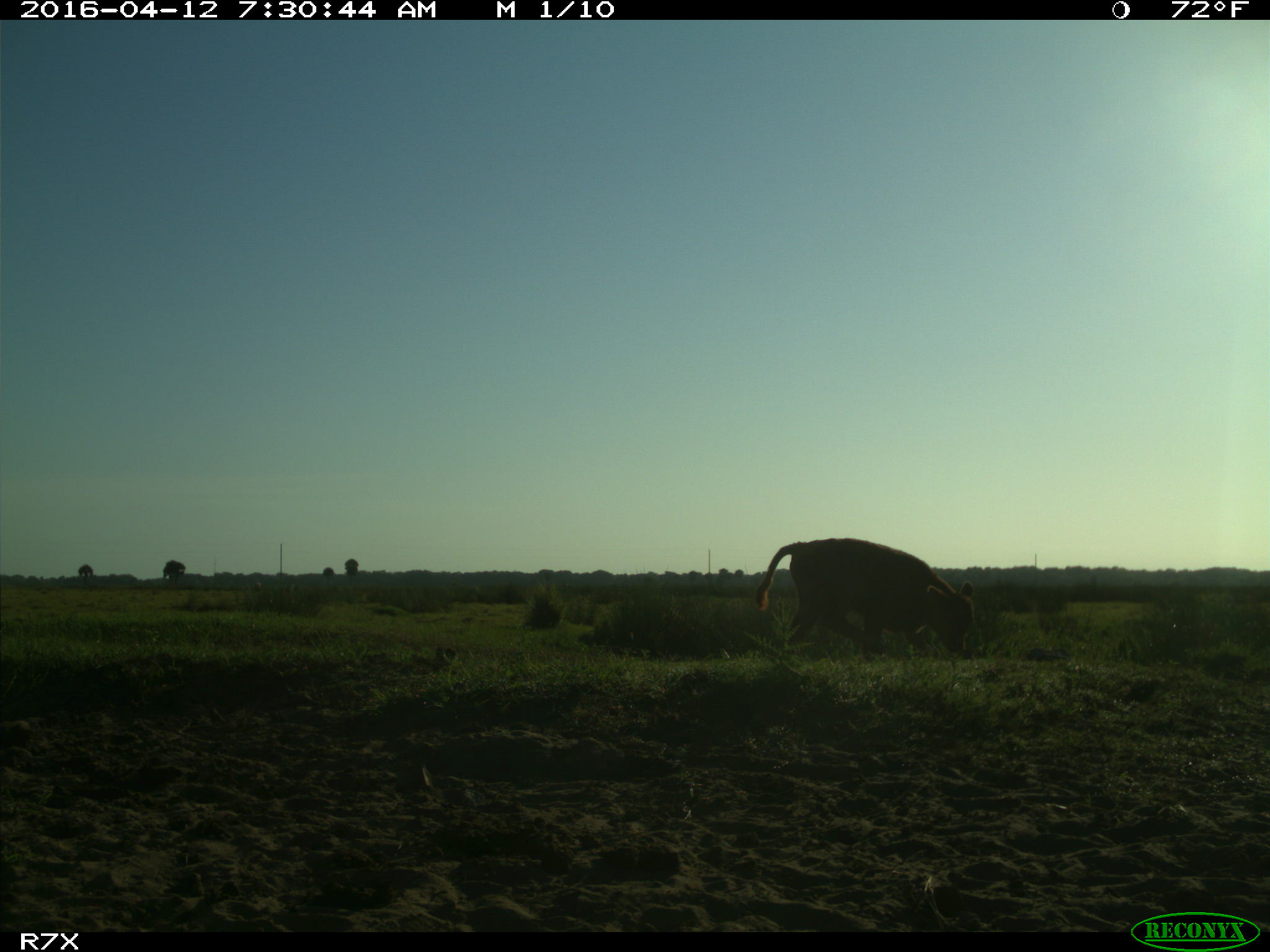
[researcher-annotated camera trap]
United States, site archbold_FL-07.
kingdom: Animalia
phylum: Chordata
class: Mammalia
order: Artiodactyla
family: Bovidae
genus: Bos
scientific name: Bos taurus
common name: domestic cow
Bos taurus (domestic cow).